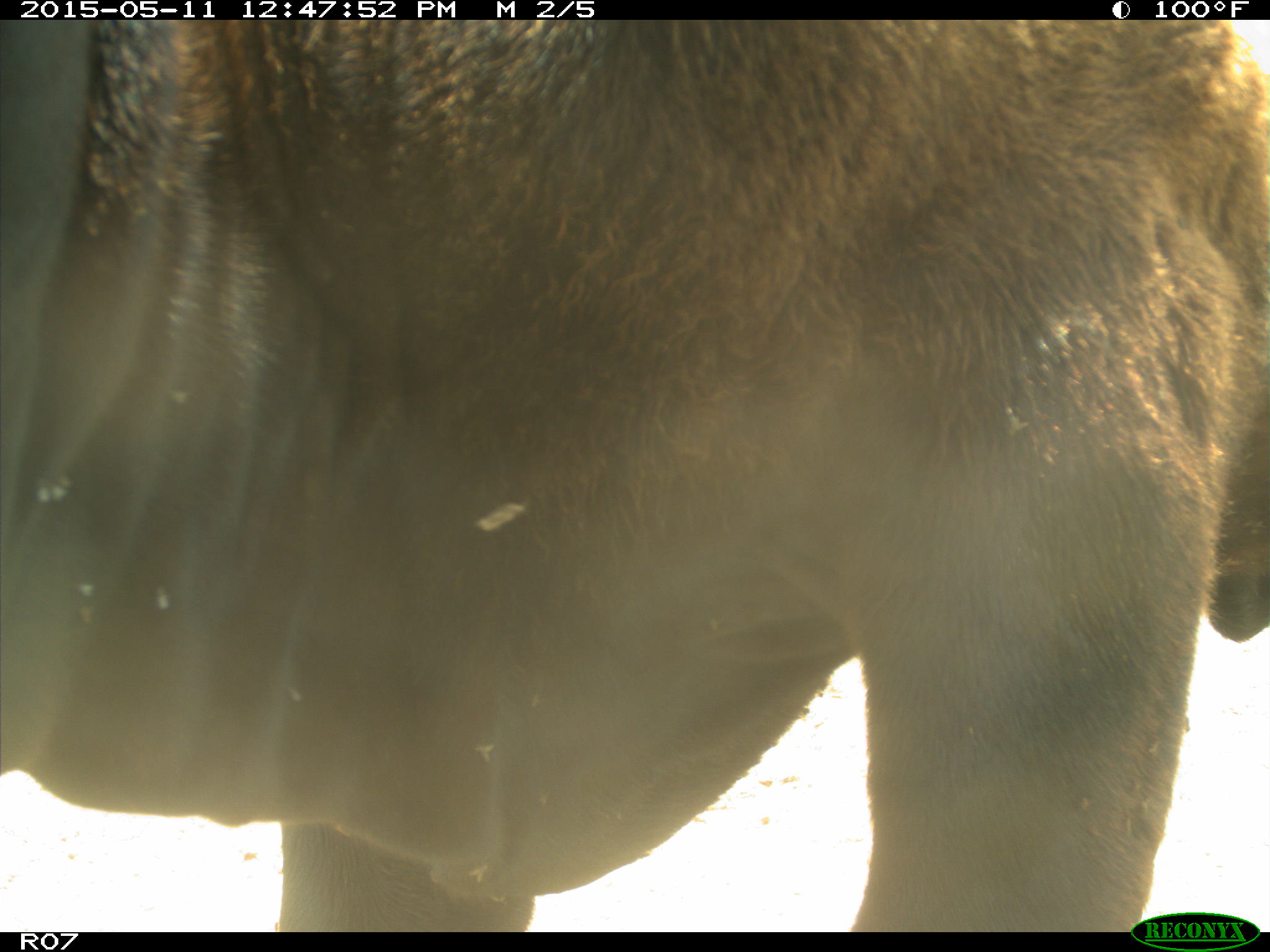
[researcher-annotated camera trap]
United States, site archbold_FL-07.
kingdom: Animalia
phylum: Chordata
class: Mammalia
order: Artiodactyla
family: Bovidae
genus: Bos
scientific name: Bos taurus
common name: domestic cow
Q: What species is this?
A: Bos taurus (domestic cow).